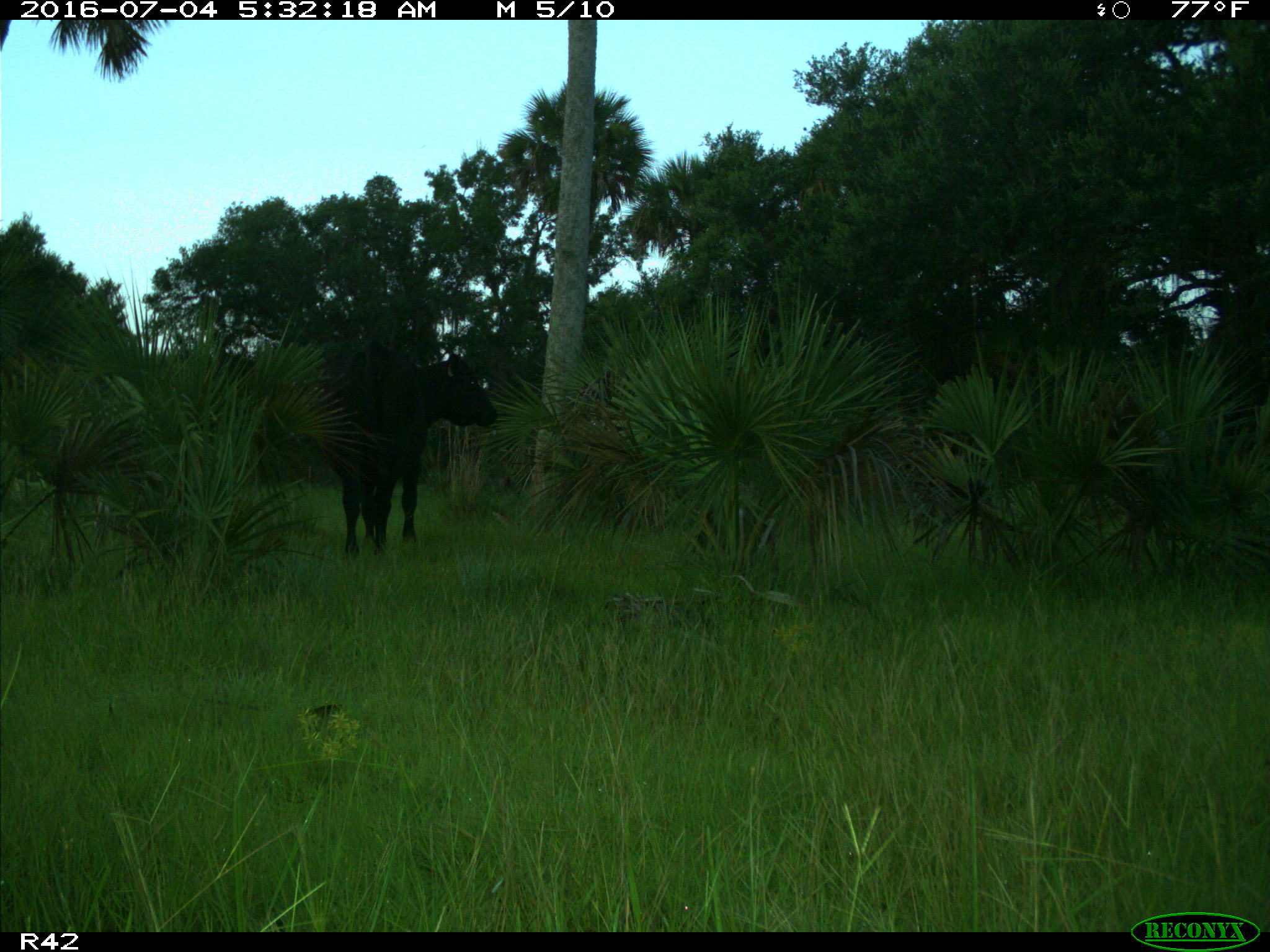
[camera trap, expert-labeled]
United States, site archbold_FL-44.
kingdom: Animalia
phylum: Chordata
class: Mammalia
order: Artiodactyla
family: Bovidae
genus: Bos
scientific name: Bos taurus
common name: domestic cow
Bos taurus (domestic cow).